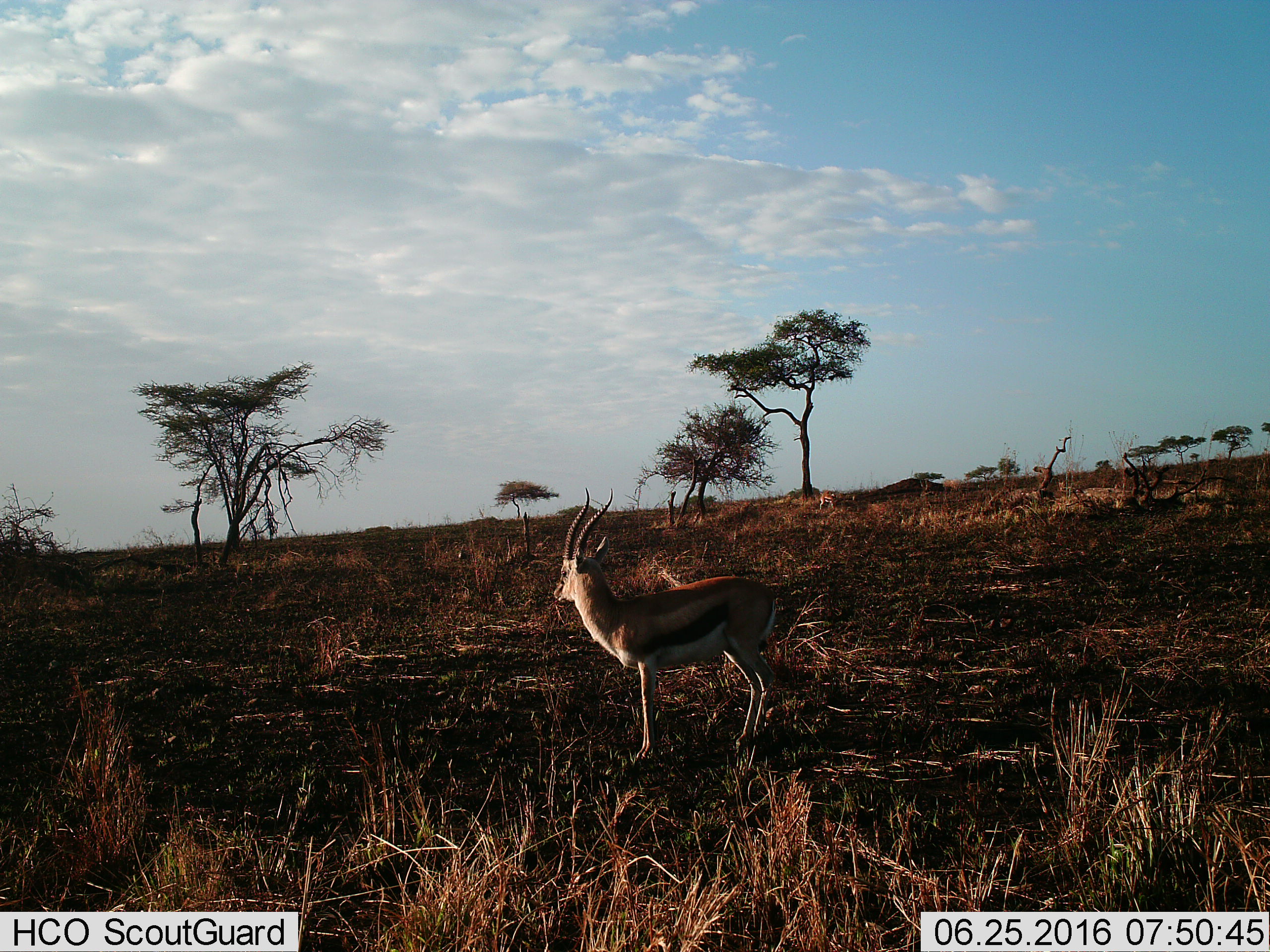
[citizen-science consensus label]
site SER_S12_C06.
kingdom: Animalia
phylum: Chordata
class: Mammalia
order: Artiodactyla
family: Bovidae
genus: Eudorcas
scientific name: Eudorcas thomsonii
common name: thomson's gazelle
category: gazellethomsons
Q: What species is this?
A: Gazellethomsons (thomson's gazelle) (Eudorcas thomsonii).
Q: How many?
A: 1.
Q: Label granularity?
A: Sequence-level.